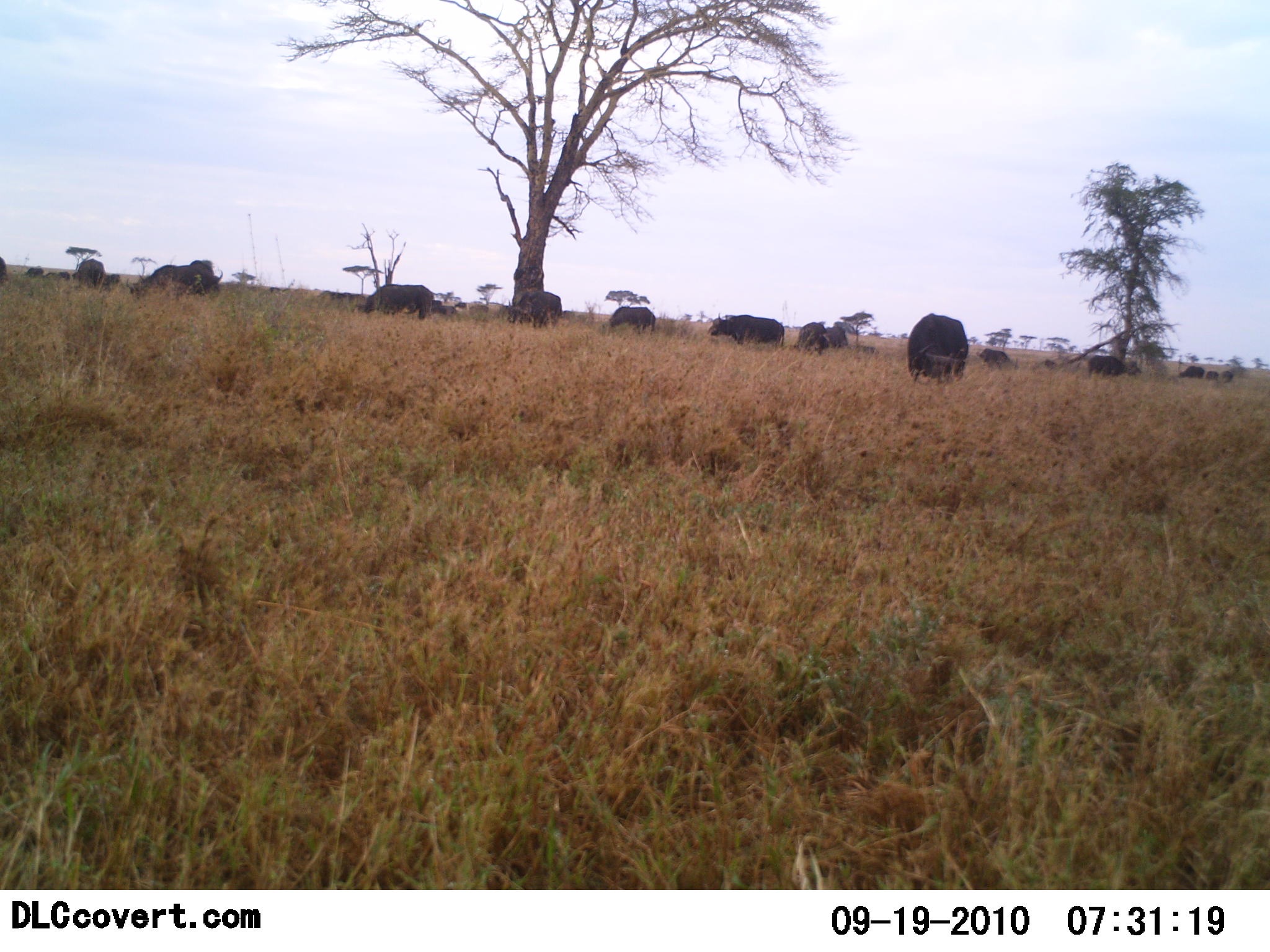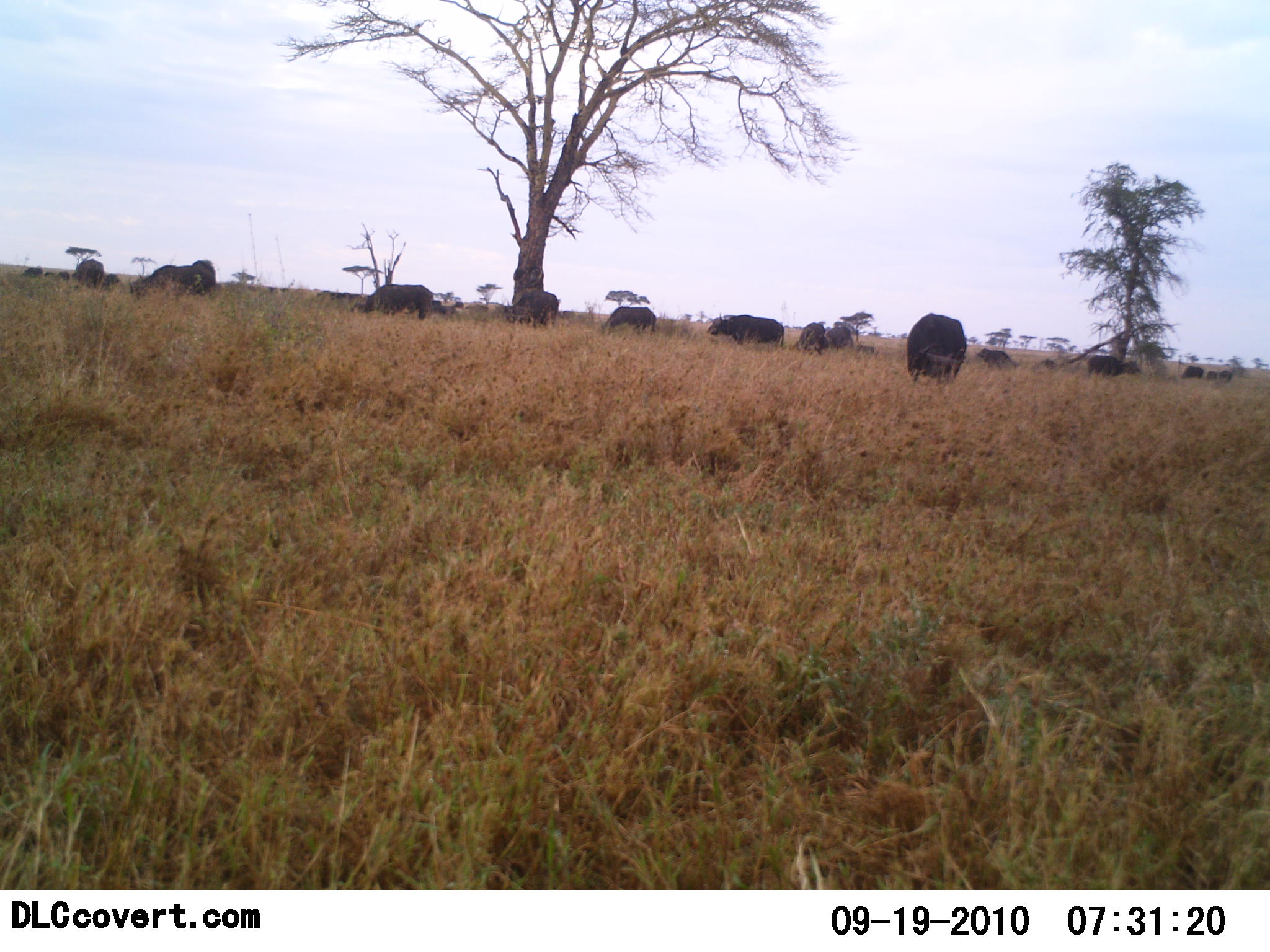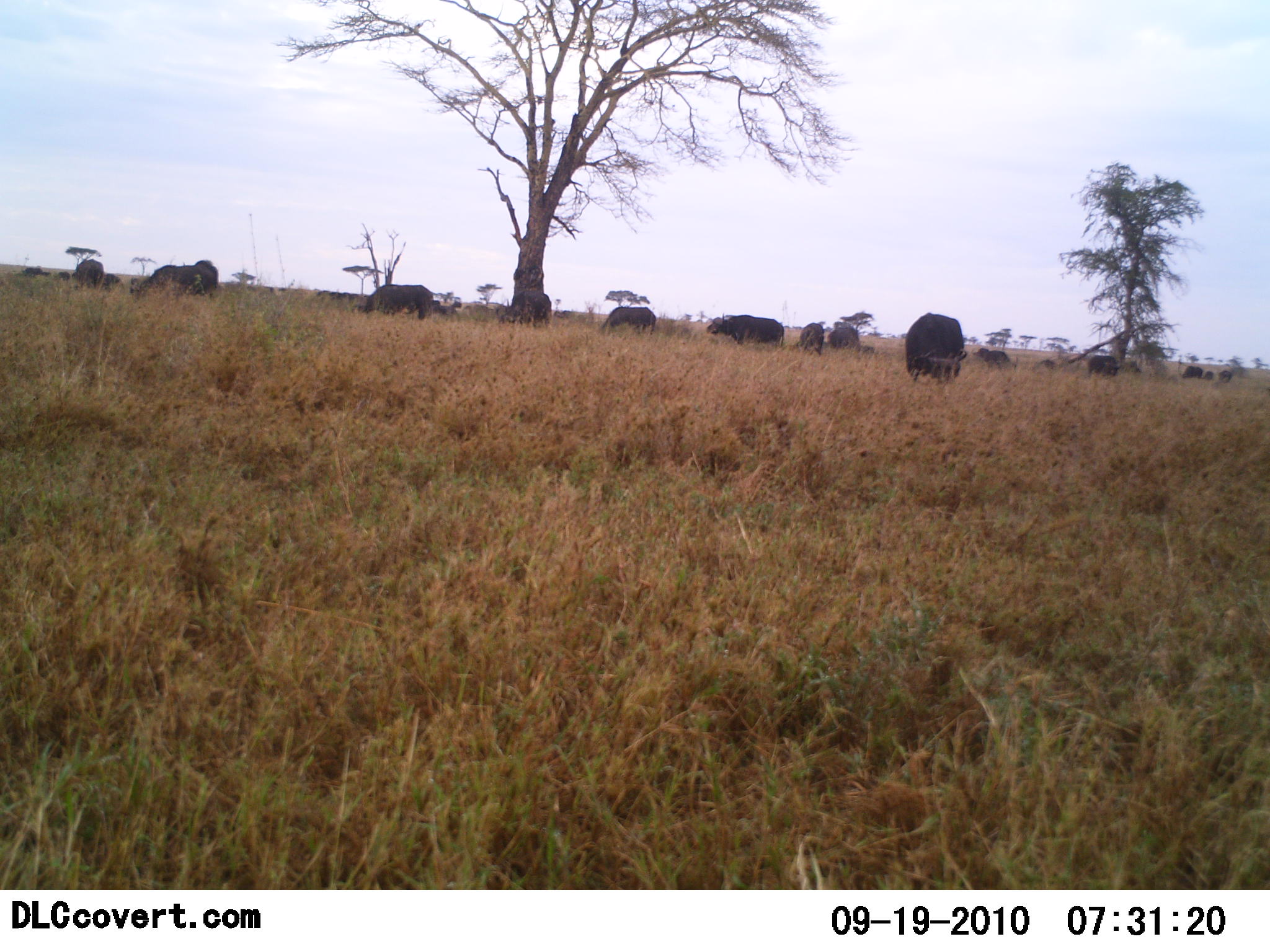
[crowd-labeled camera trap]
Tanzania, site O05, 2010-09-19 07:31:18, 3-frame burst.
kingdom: Animalia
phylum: Chordata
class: Mammalia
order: Artiodactyla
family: Bovidae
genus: Syncerus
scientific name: Syncerus caffer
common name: cape buffalo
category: buffalo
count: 11-50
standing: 27%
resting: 0%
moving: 0%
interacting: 0%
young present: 0%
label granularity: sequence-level